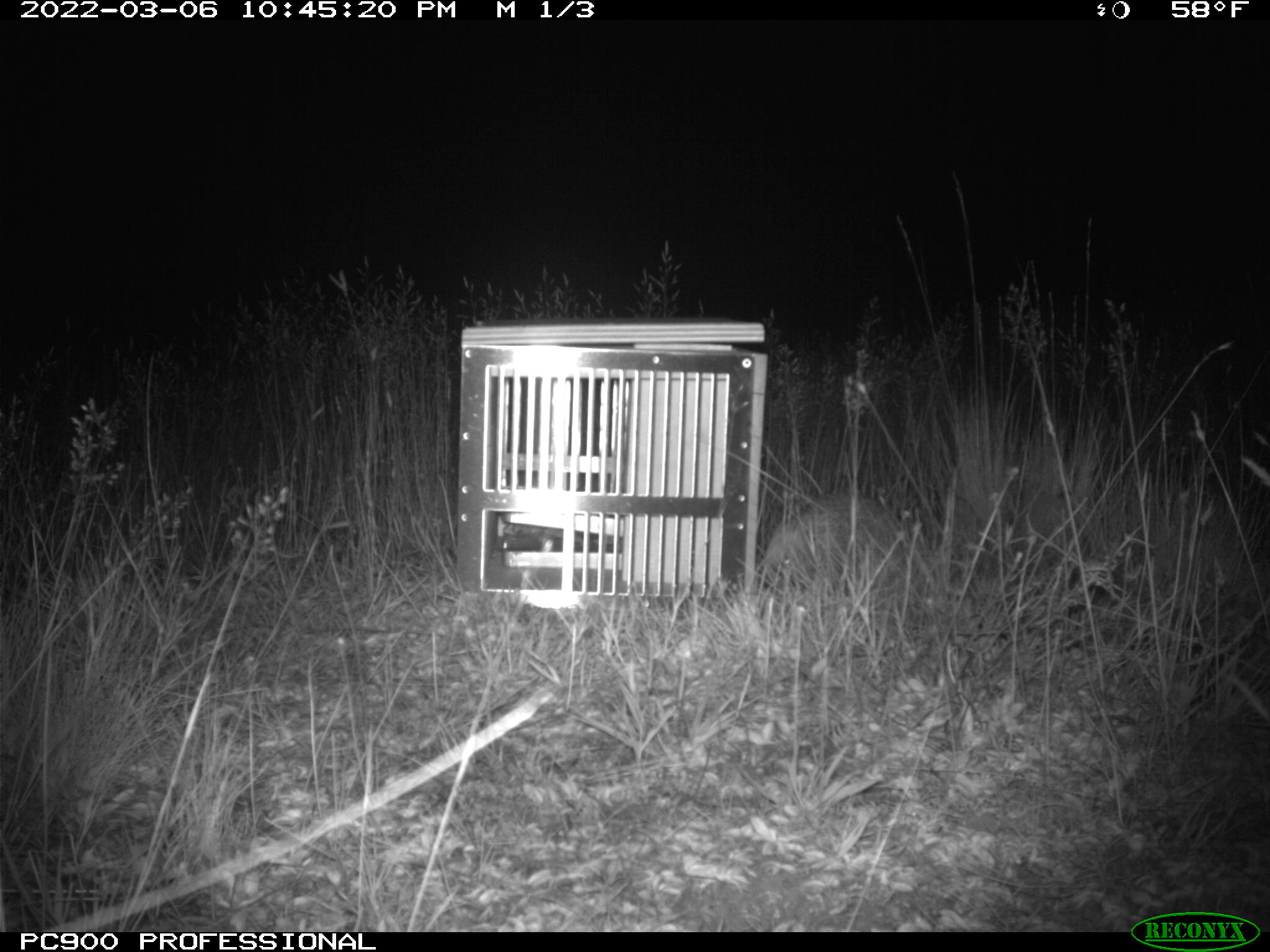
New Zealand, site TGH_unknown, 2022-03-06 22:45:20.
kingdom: Animalia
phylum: Chordata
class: Mammalia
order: Eulipotyphla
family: Erinaceidae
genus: Erinaceus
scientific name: Erinaceus europaeus europaeus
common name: european hedgehog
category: hedgehog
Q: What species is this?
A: Hedgehog (european hedgehog) (Erinaceus europaeus europaeus).